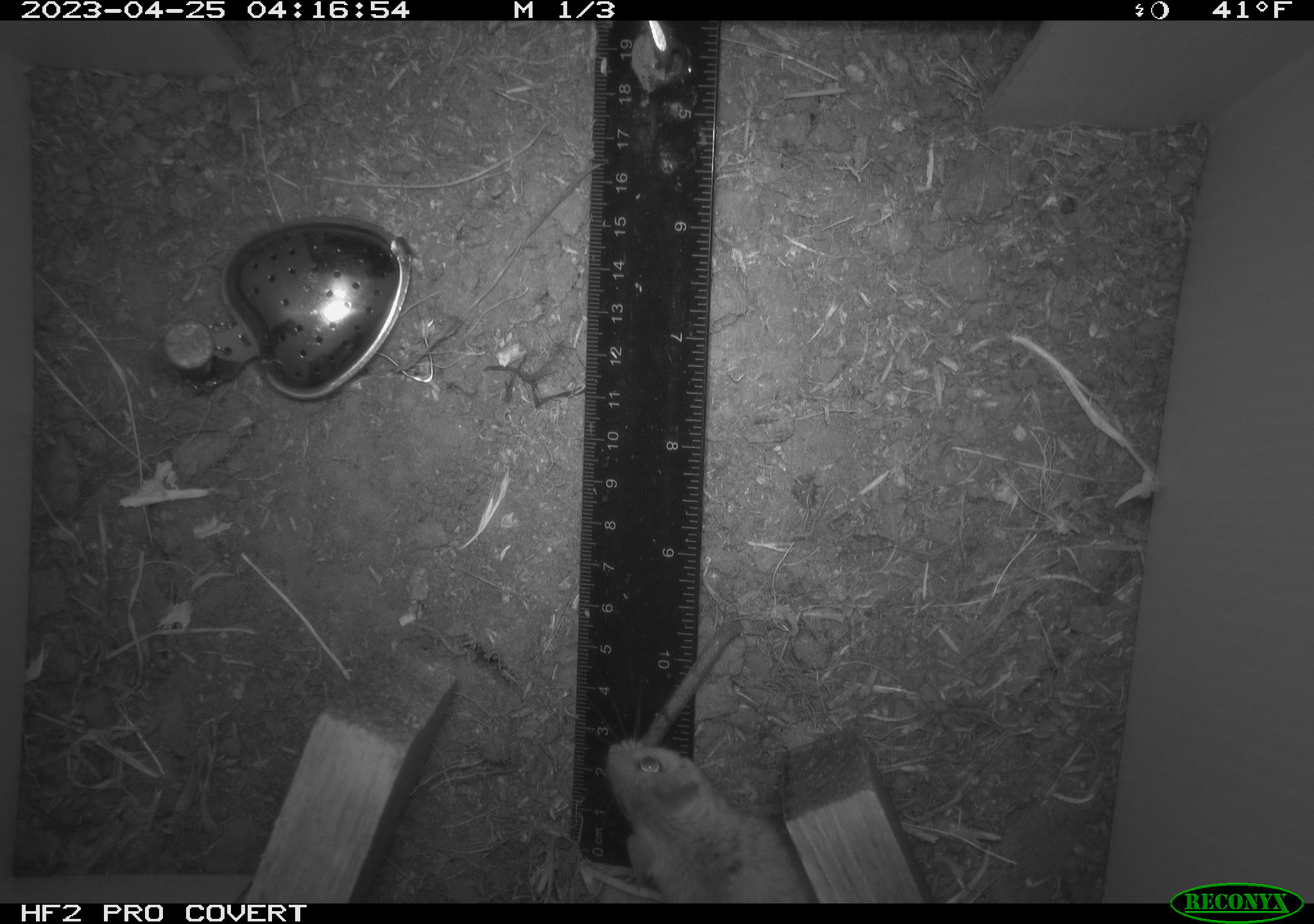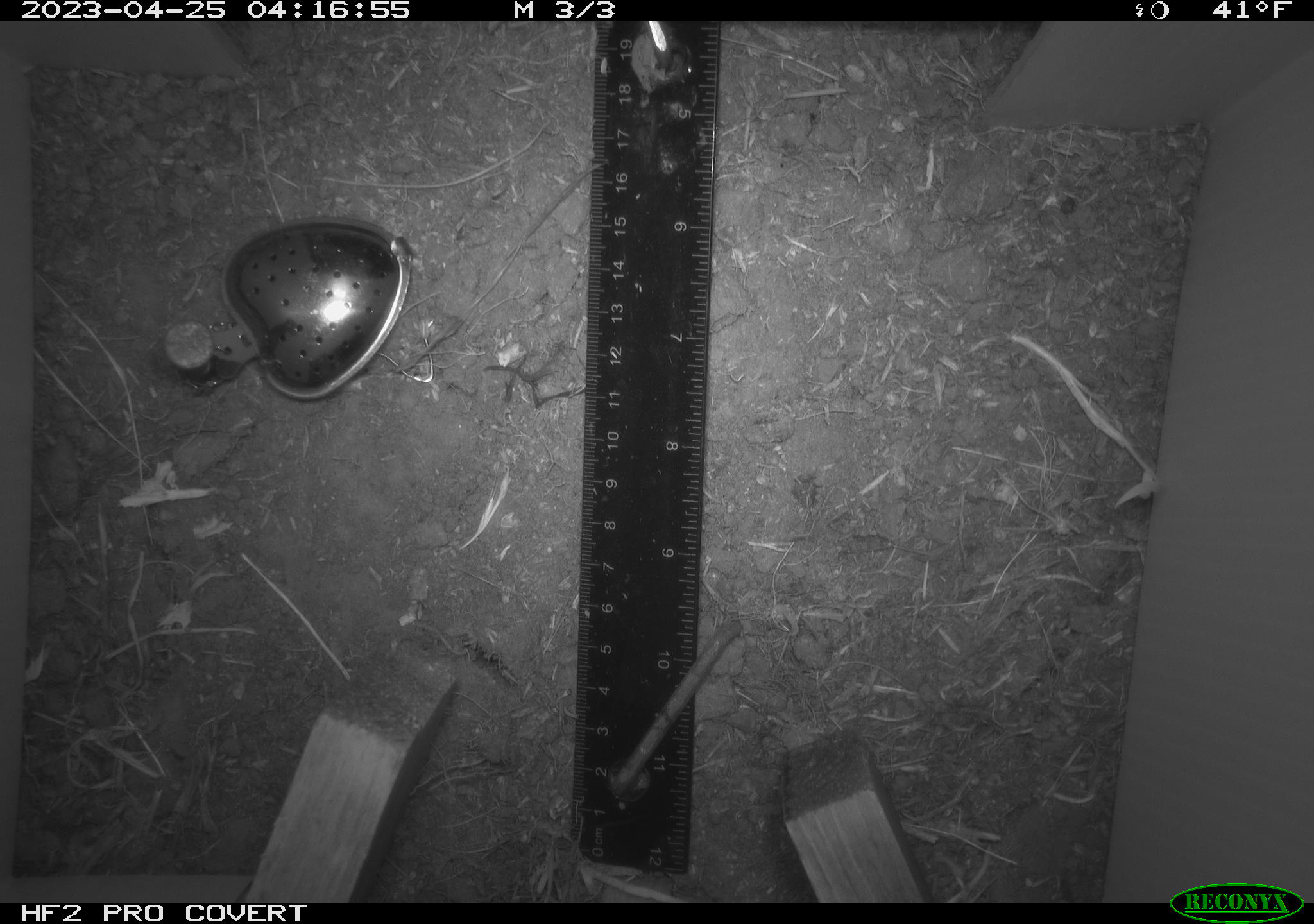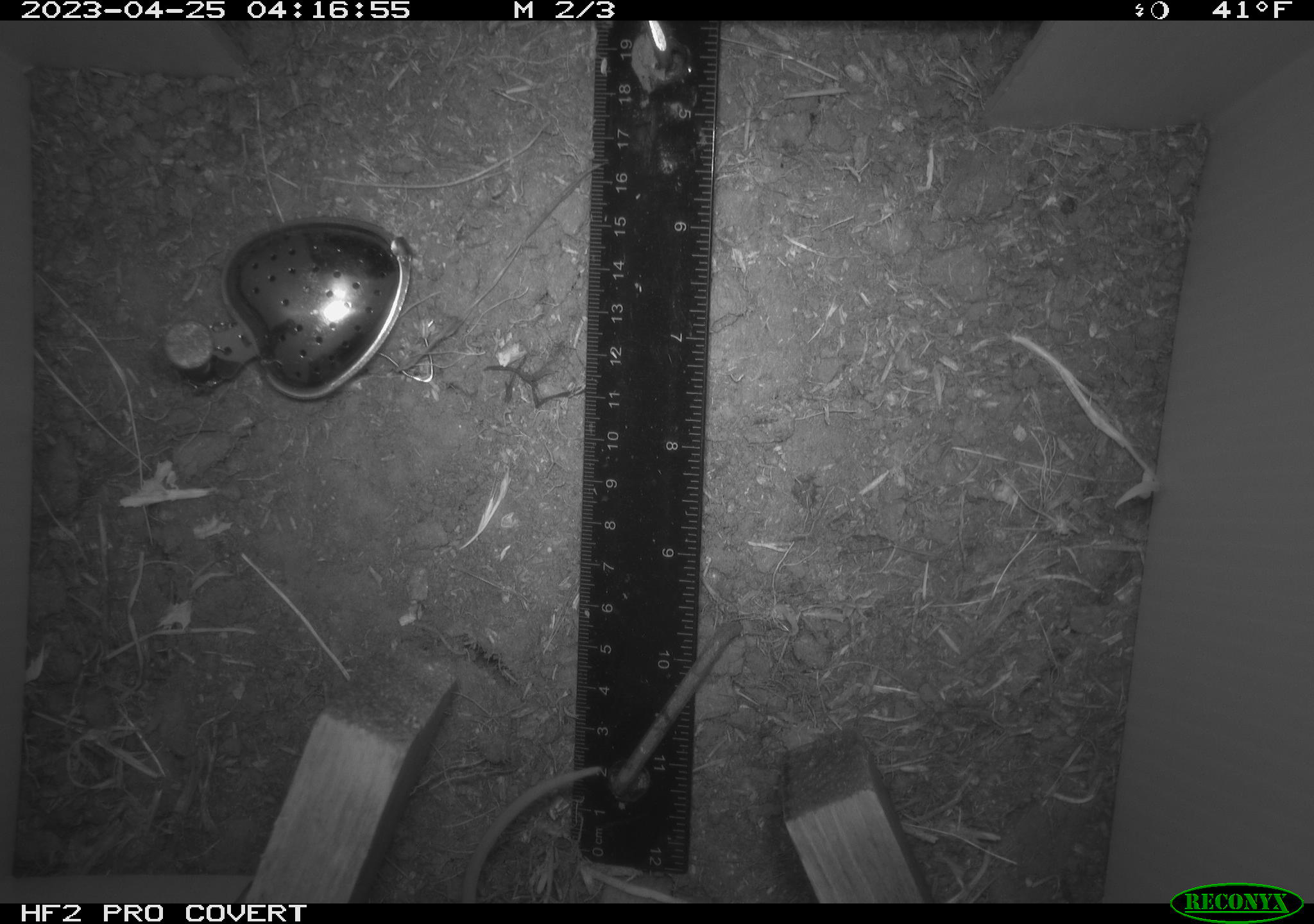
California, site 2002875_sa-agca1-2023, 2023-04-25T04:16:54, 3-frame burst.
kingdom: Animalia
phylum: Chordata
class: Mammalia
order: Rodentia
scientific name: Rodentia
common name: mouse species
Mouse species (Rodentia).